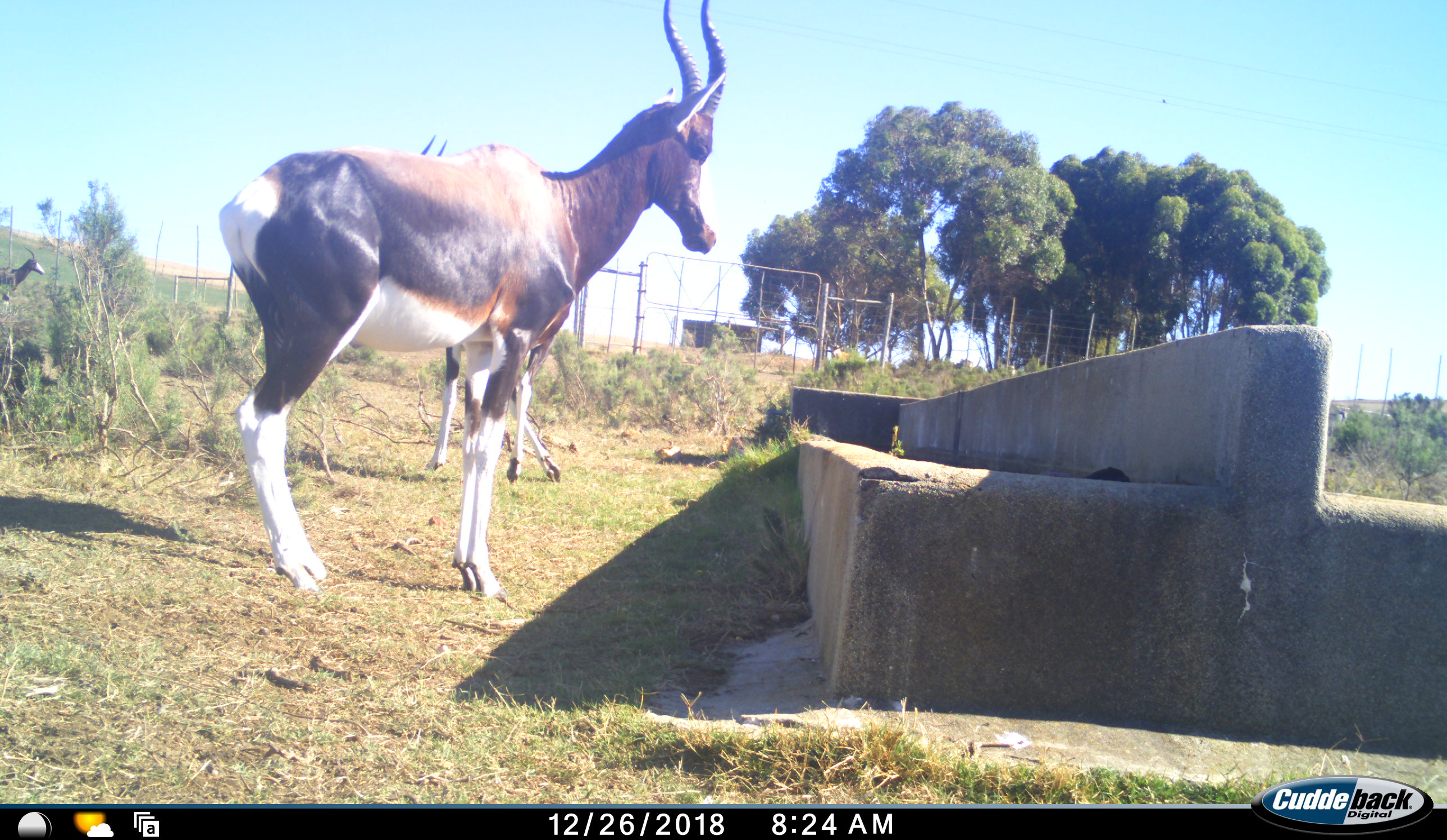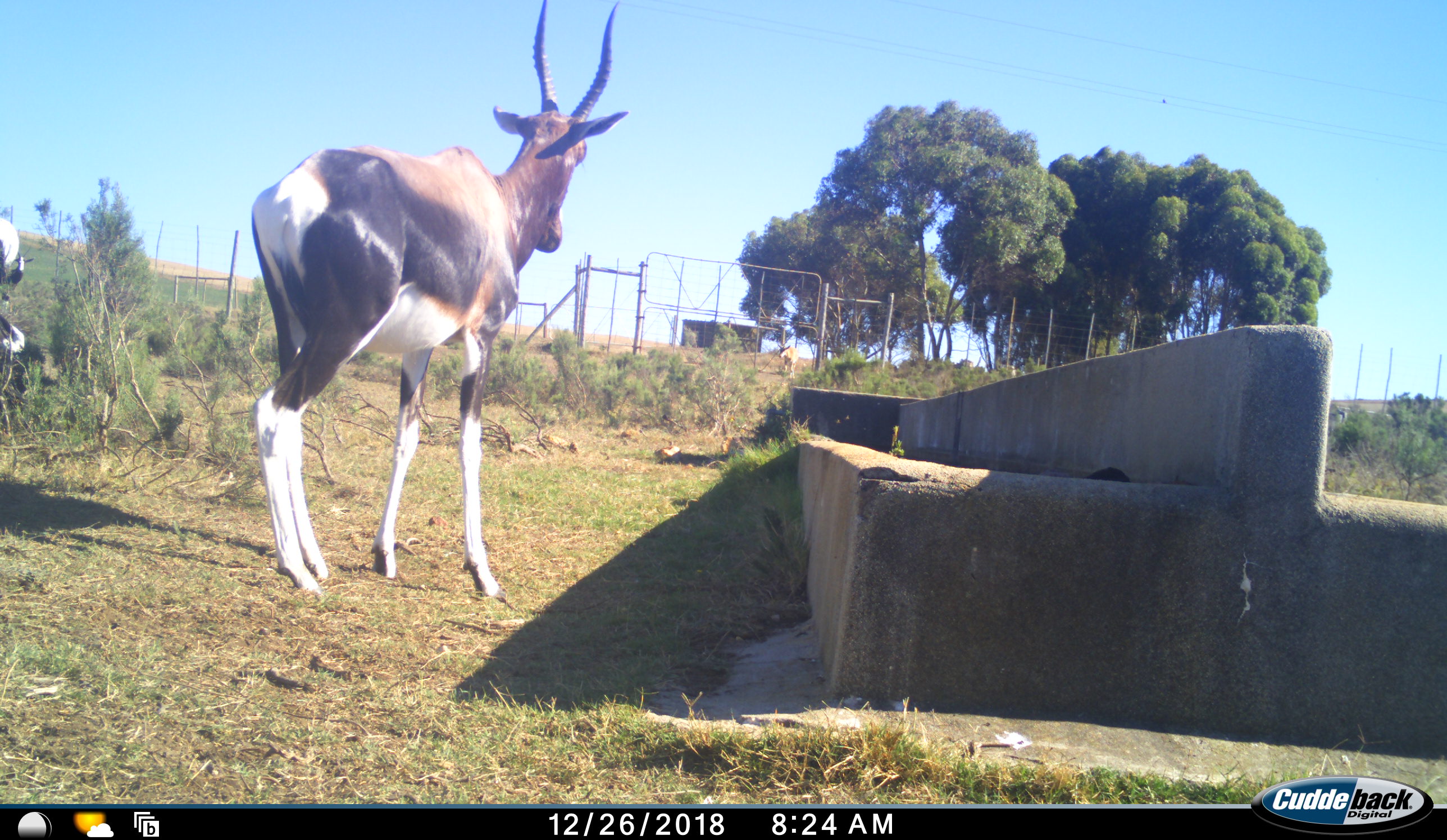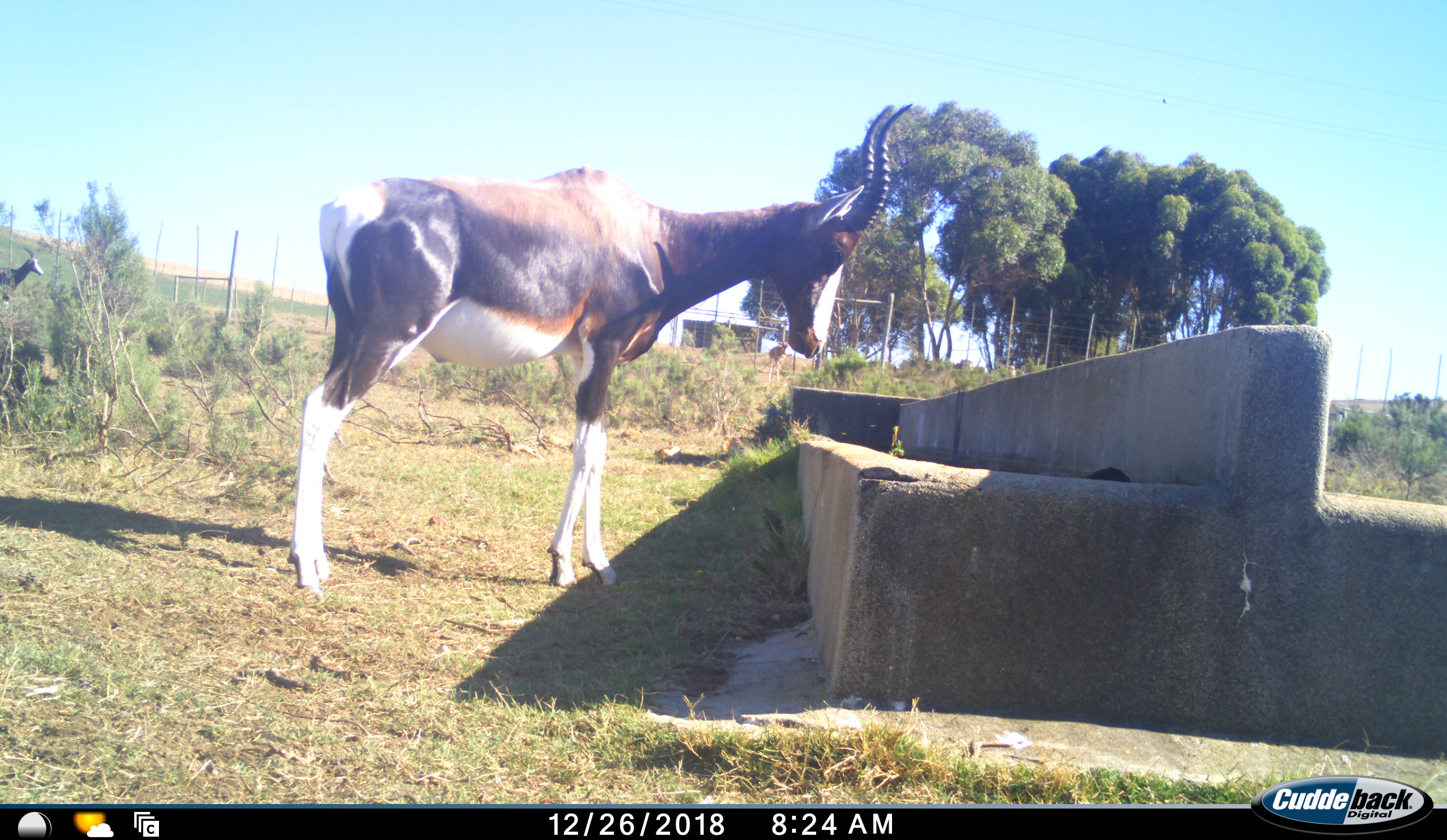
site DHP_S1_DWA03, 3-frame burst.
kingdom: Animalia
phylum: Chordata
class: Mammalia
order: Artiodactyla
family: Bovidae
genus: Damaliscus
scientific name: Damaliscus pygargus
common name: bontebok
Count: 3.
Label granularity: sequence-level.